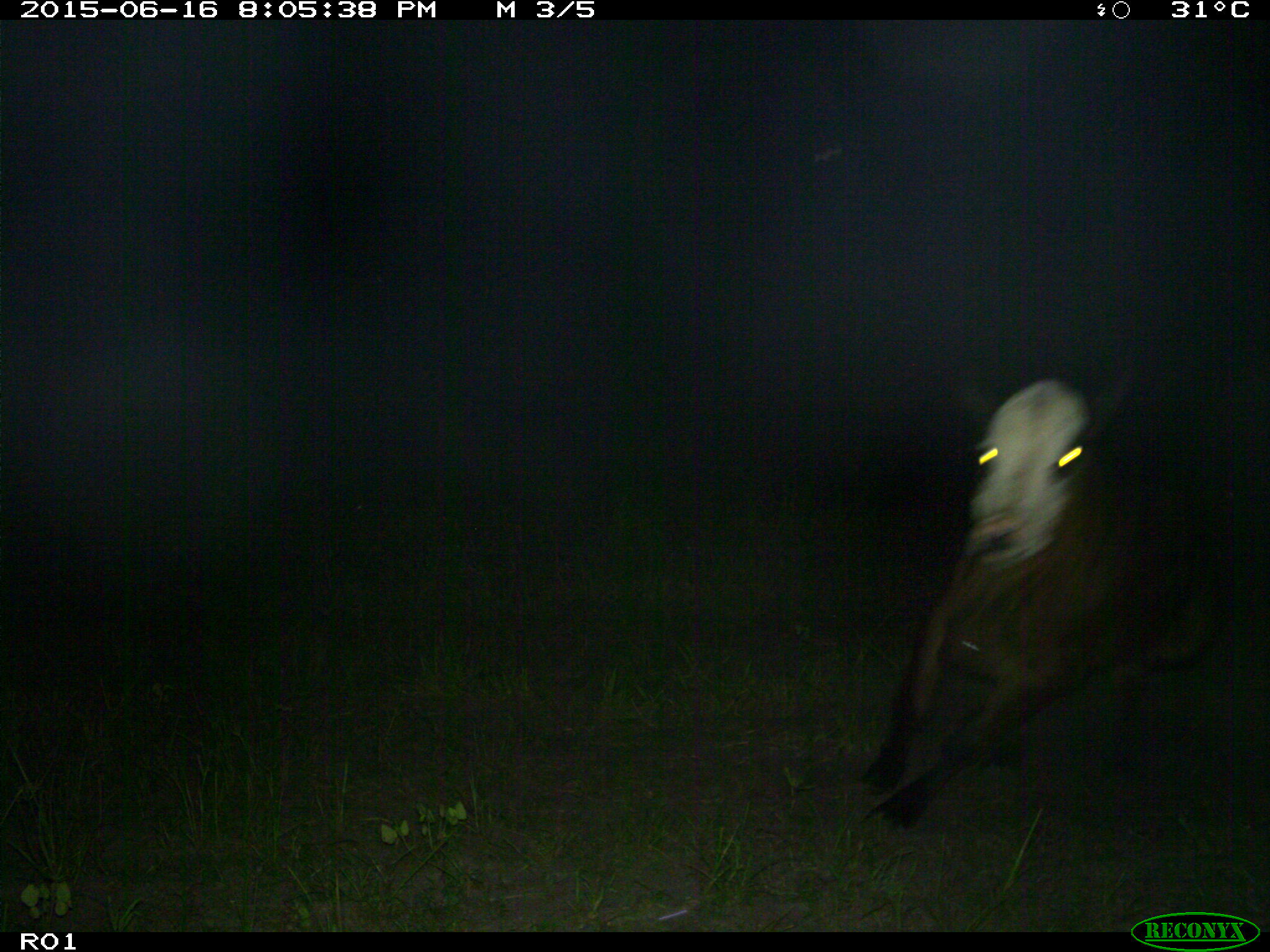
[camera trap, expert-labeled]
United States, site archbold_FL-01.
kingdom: Animalia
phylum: Chordata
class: Mammalia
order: Artiodactyla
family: Bovidae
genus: Bos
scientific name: Bos taurus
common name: domestic cow